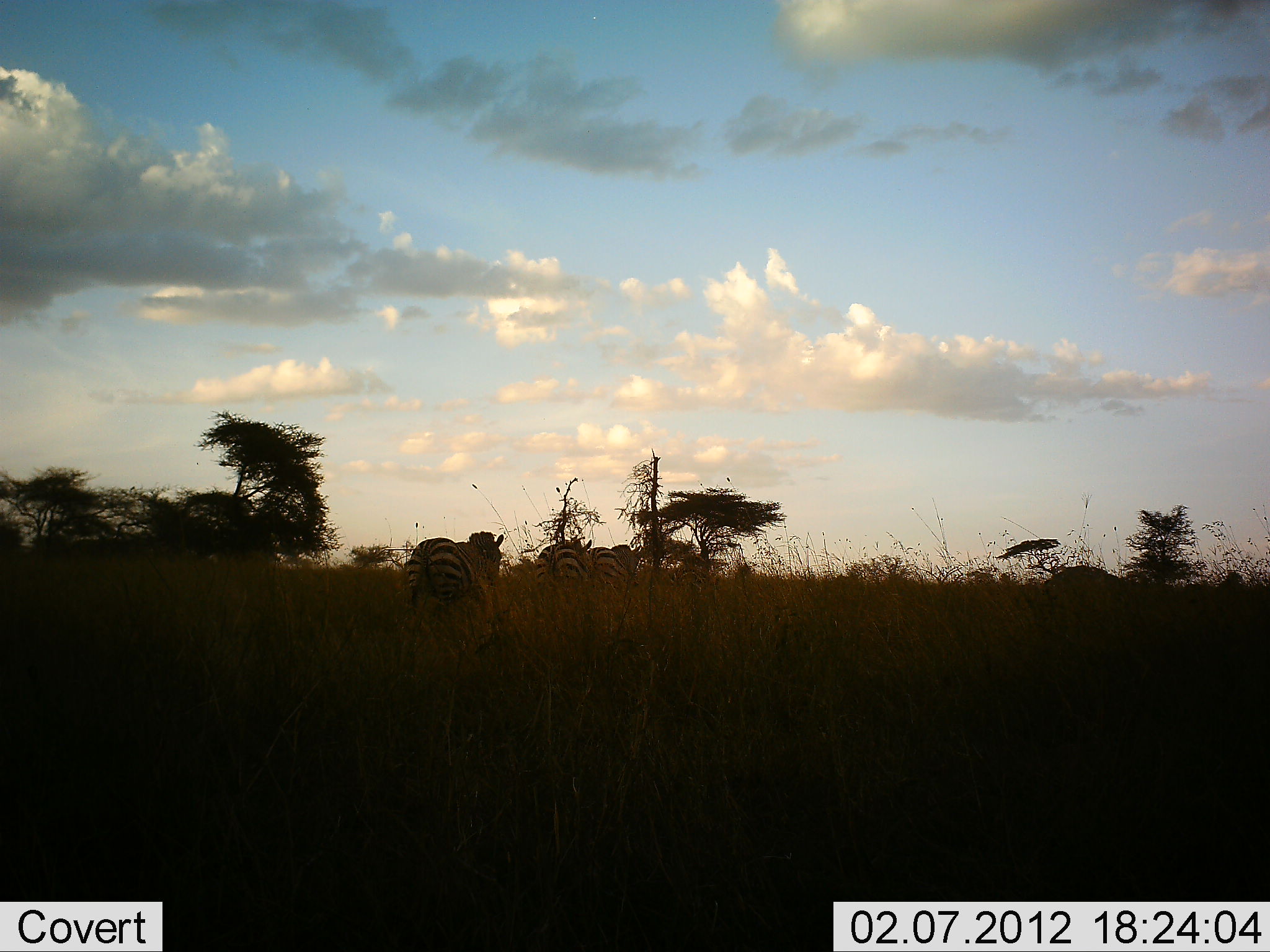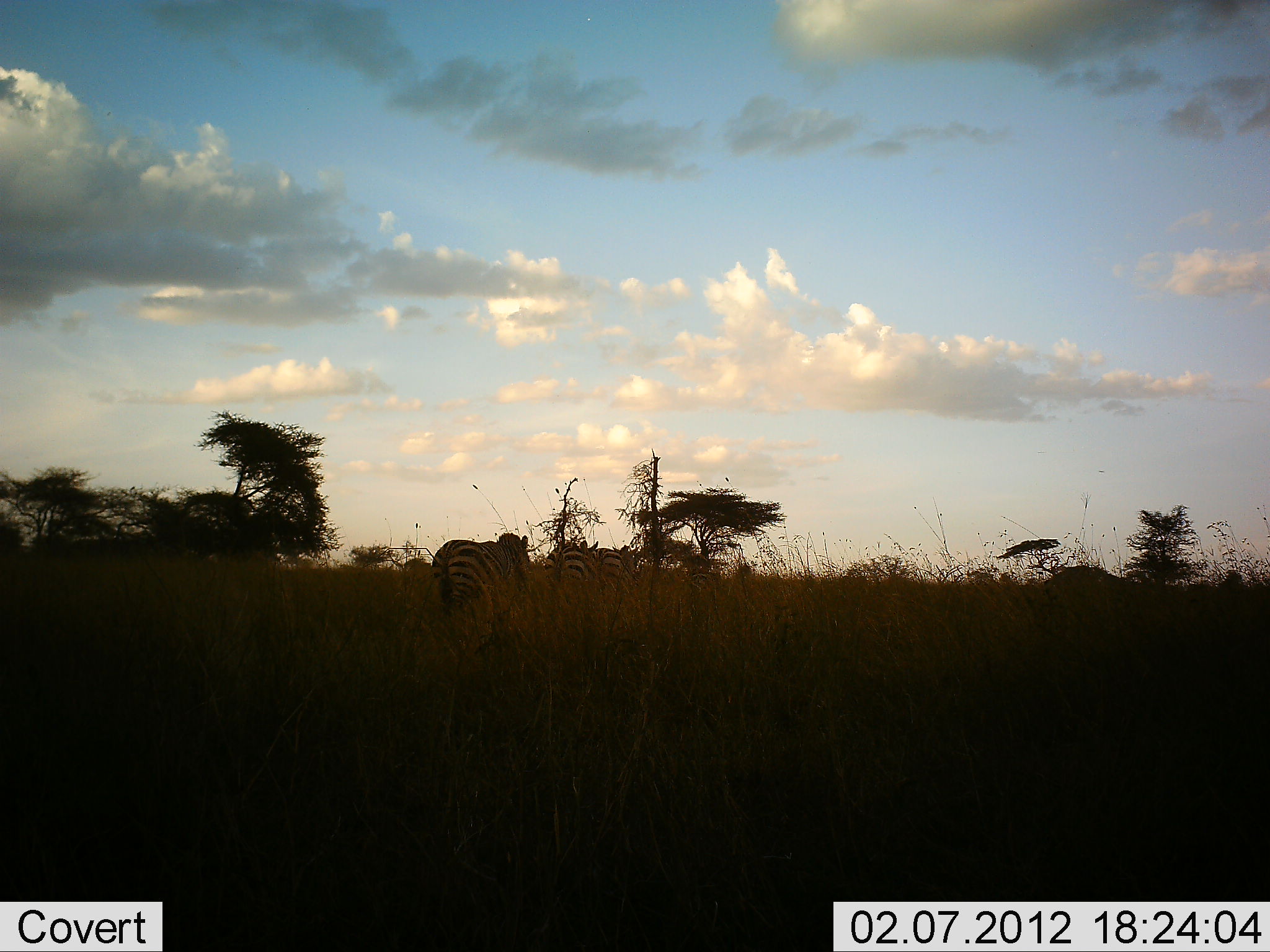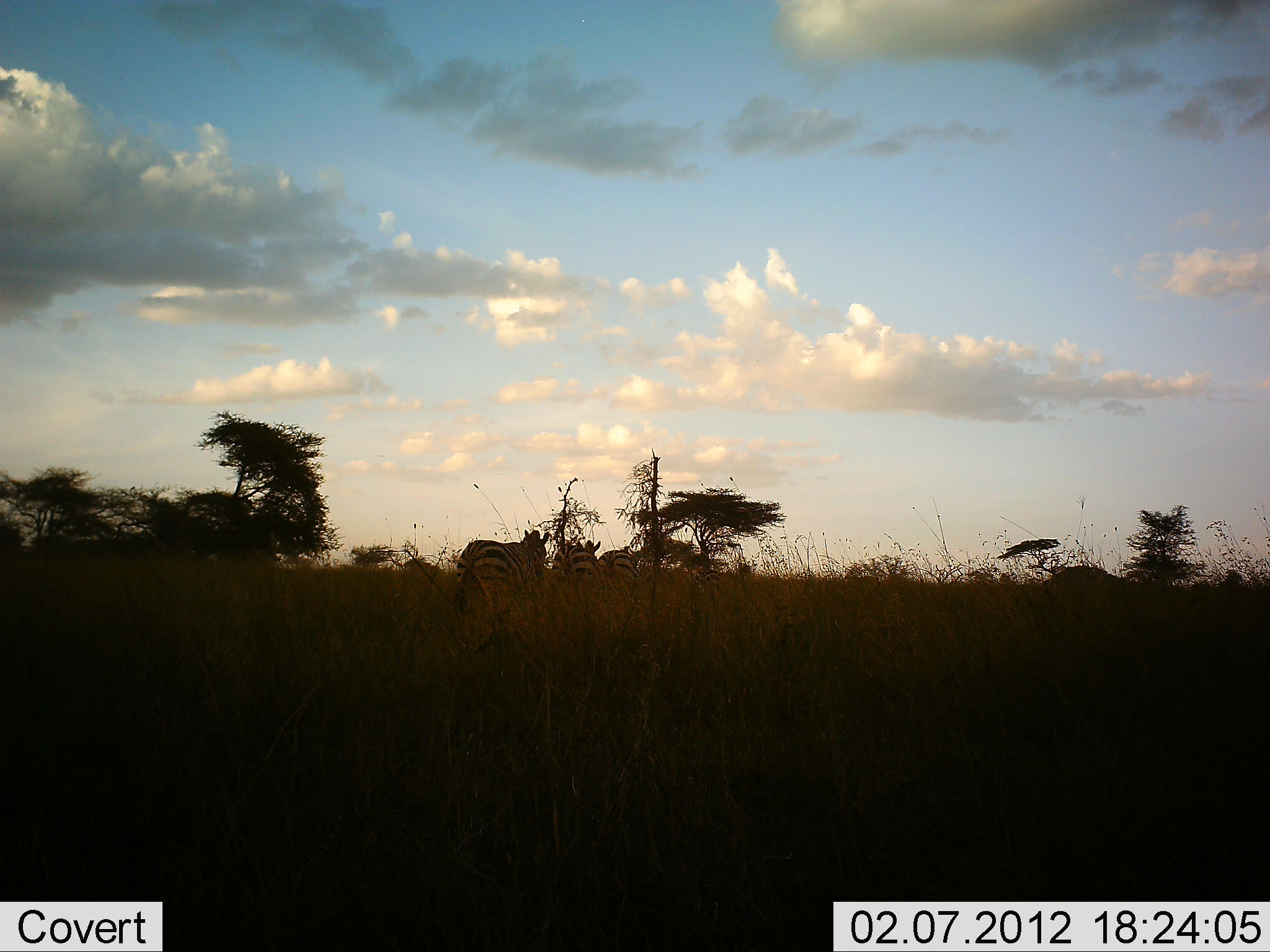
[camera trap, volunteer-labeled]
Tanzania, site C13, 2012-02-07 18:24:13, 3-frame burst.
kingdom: Animalia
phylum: Chordata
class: Mammalia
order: Perissodactyla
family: Equidae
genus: Equus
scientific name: Equus quagga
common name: plains zebra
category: zebra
Zebra (plains zebra) (Equus quagga), count 4. Behavior (volunteer vote fractions): standing 0%, resting 0%, moving 95%, interacting 0%. Young present (vote fraction): 0%. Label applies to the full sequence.